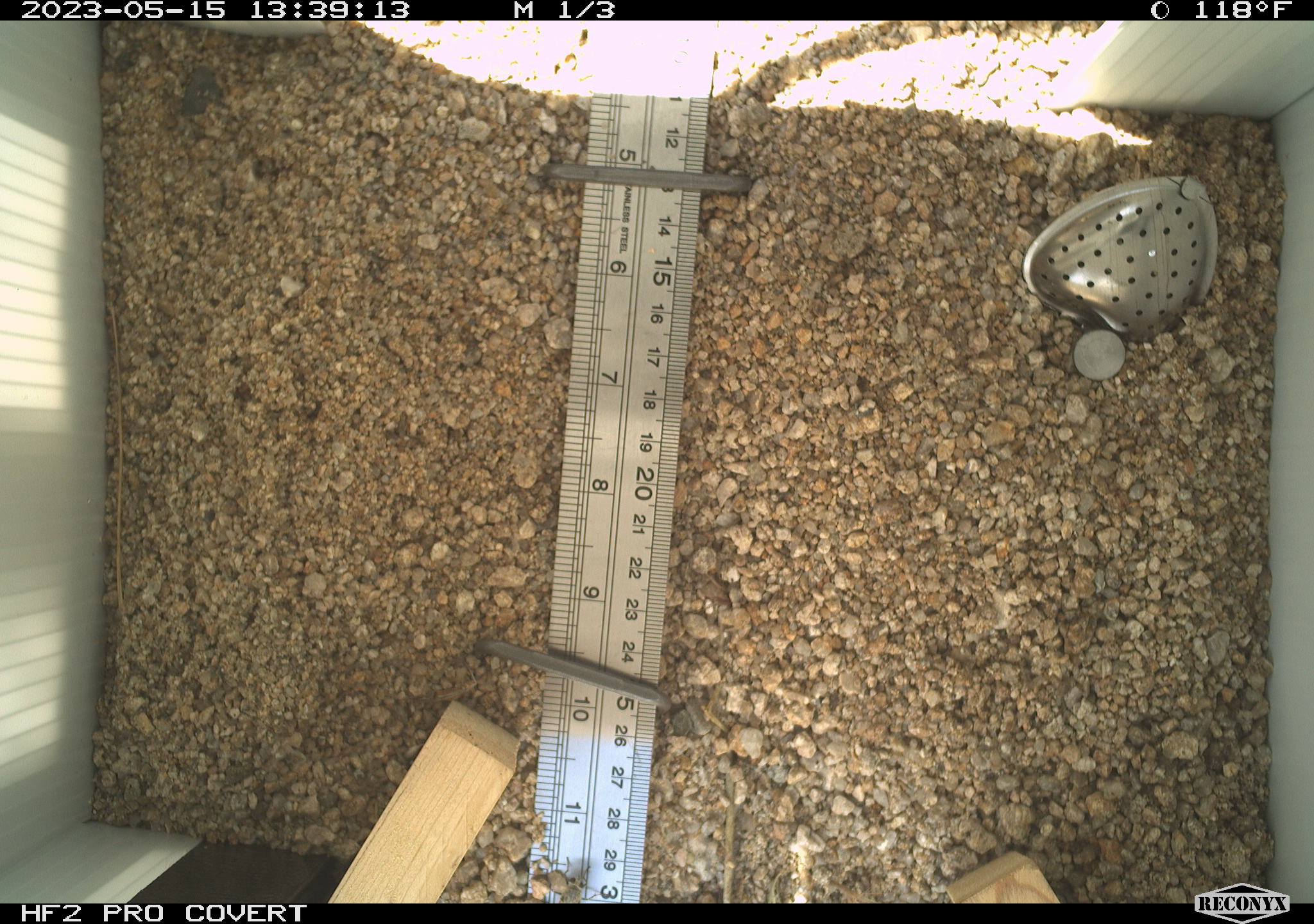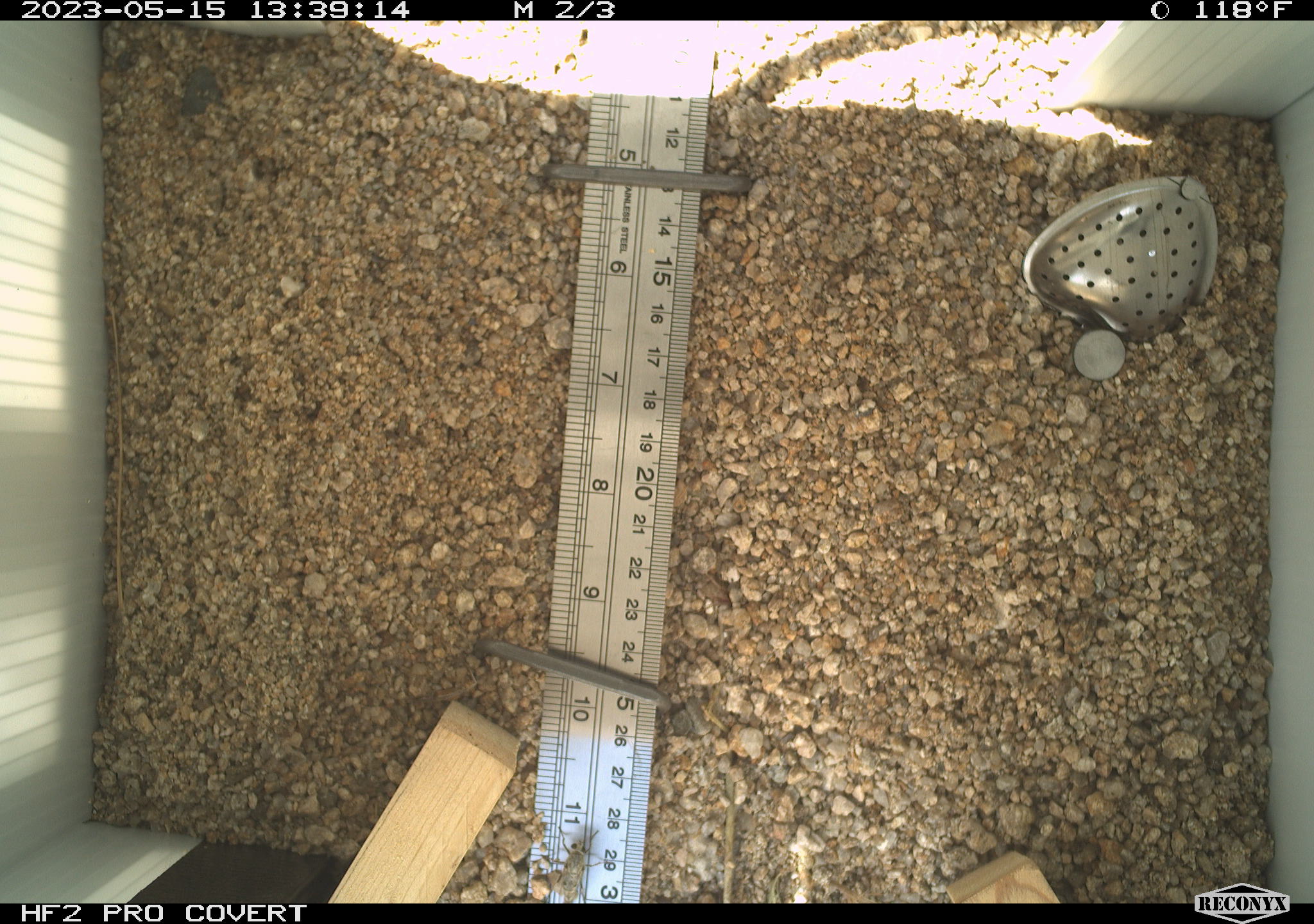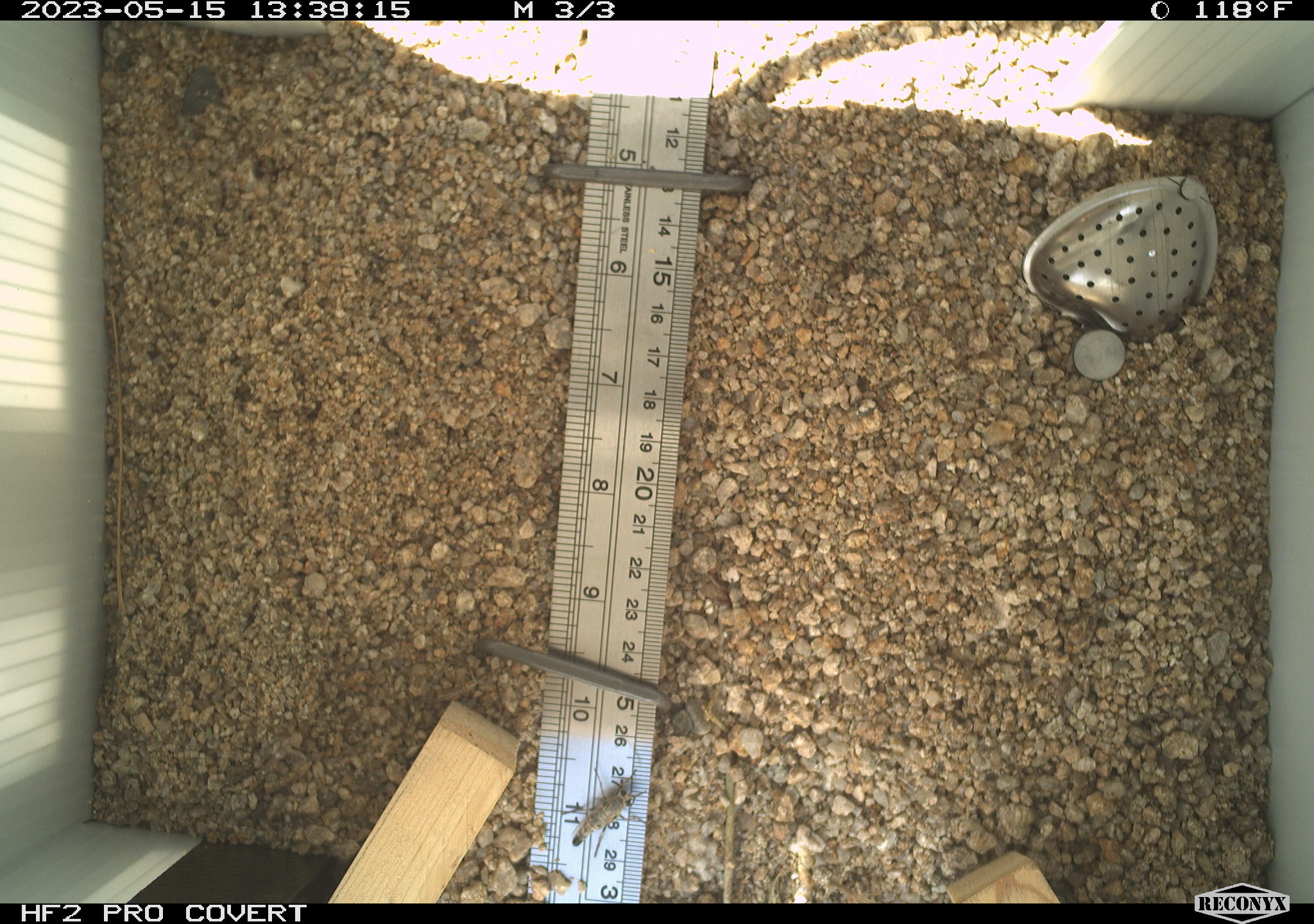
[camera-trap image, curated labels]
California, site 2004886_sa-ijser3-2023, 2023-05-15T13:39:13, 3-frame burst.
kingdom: Animalia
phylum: Arthropoda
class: Insecta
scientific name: Insecta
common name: insect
Insect (Insecta).